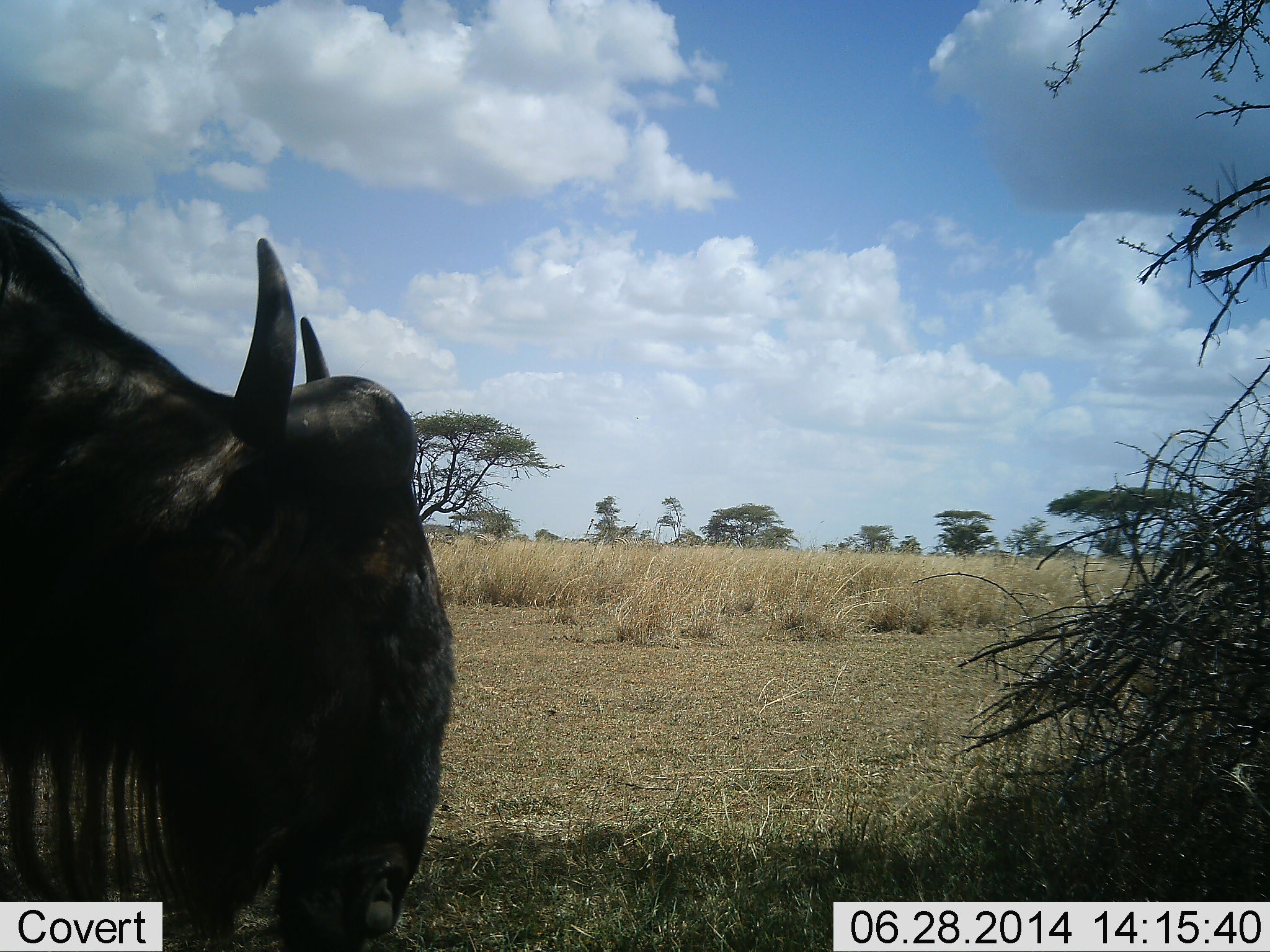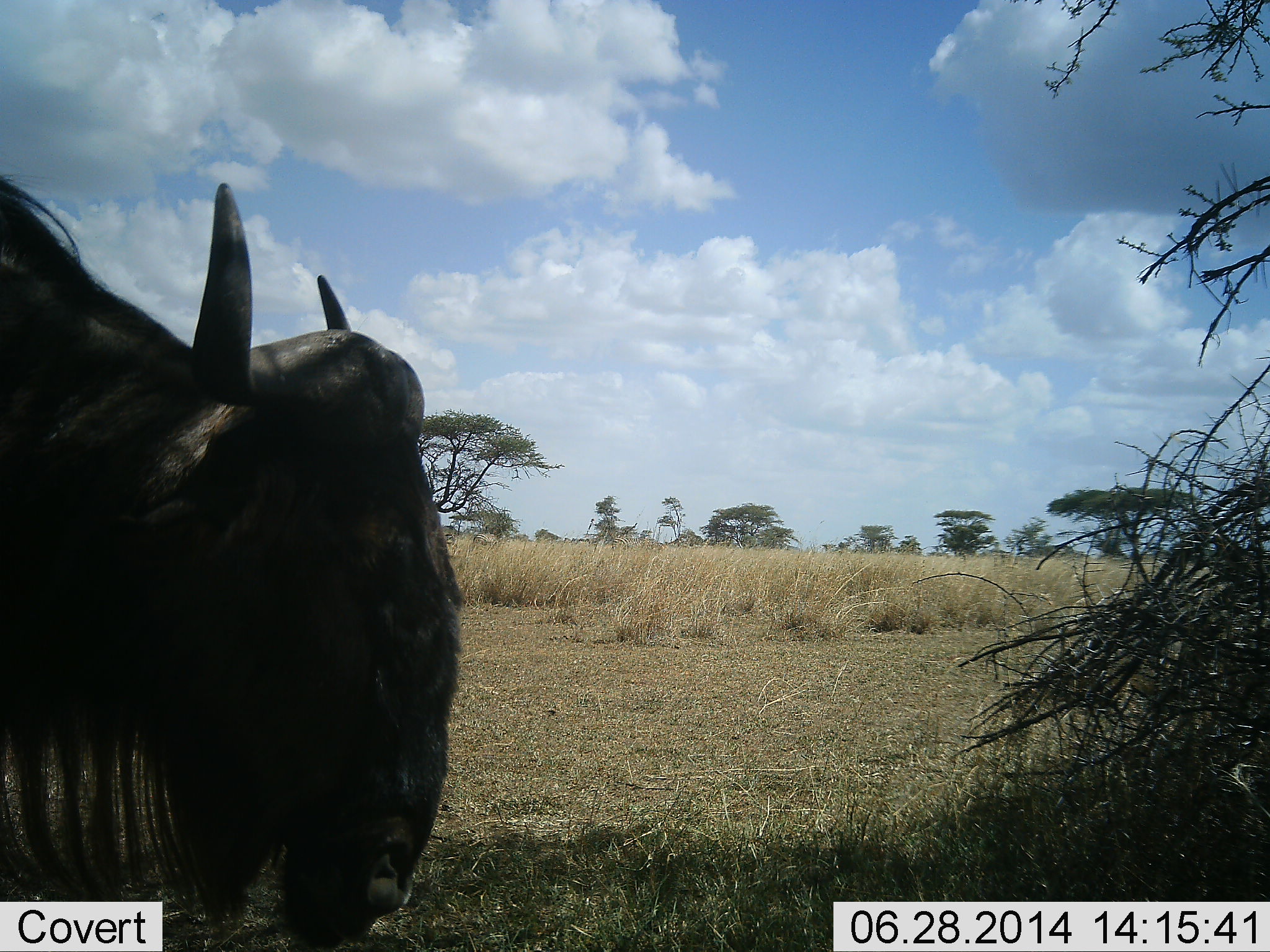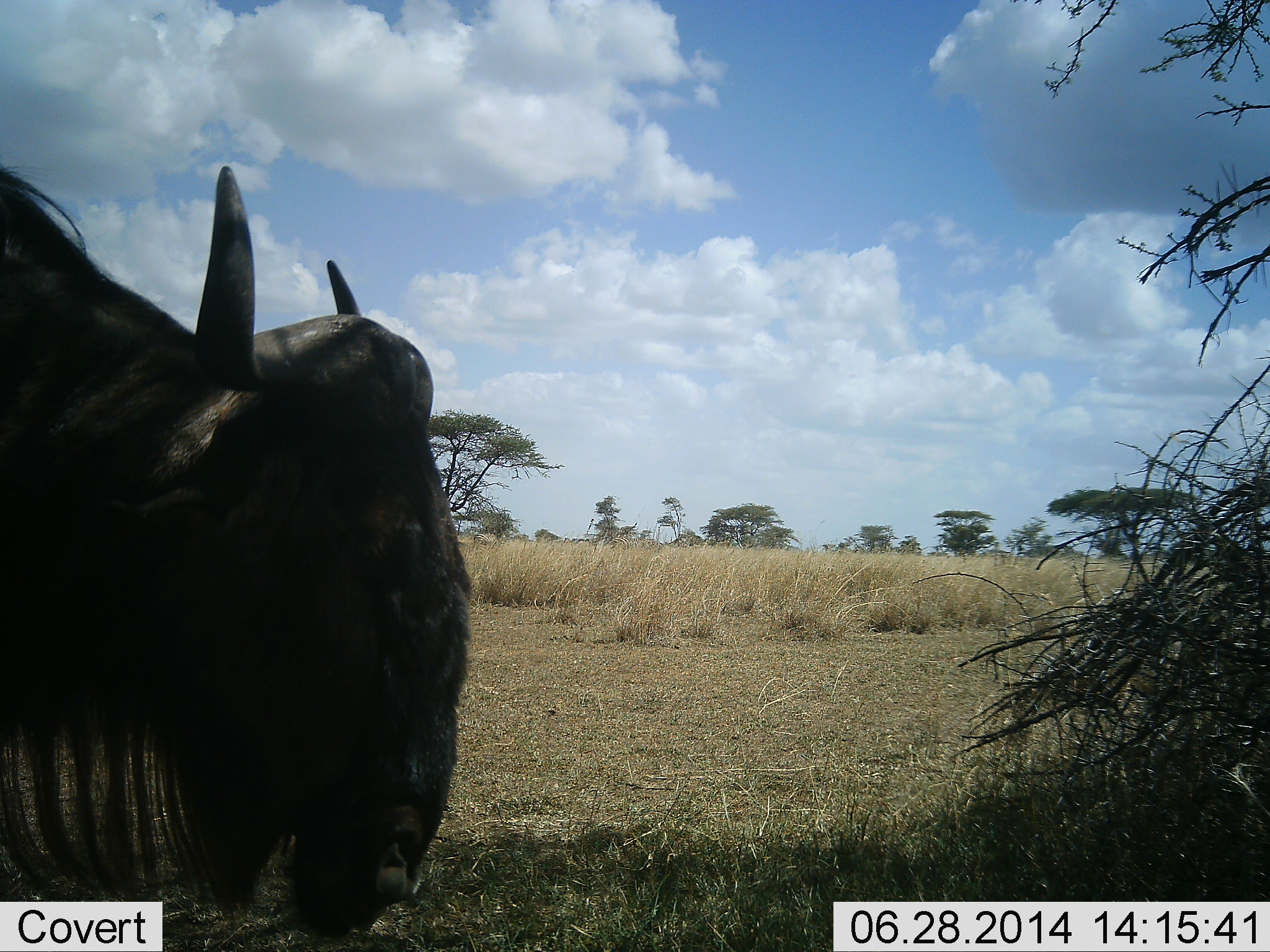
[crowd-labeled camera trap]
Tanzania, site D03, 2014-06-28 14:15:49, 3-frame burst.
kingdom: Animalia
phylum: Chordata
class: Mammalia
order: Artiodactyla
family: Bovidae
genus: Connochaetes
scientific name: Connochaetes taurinus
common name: blue wildebeest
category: wildebeest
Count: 1.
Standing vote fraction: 80%.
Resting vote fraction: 0%.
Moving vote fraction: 10%.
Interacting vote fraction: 0%.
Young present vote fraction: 0%.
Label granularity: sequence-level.